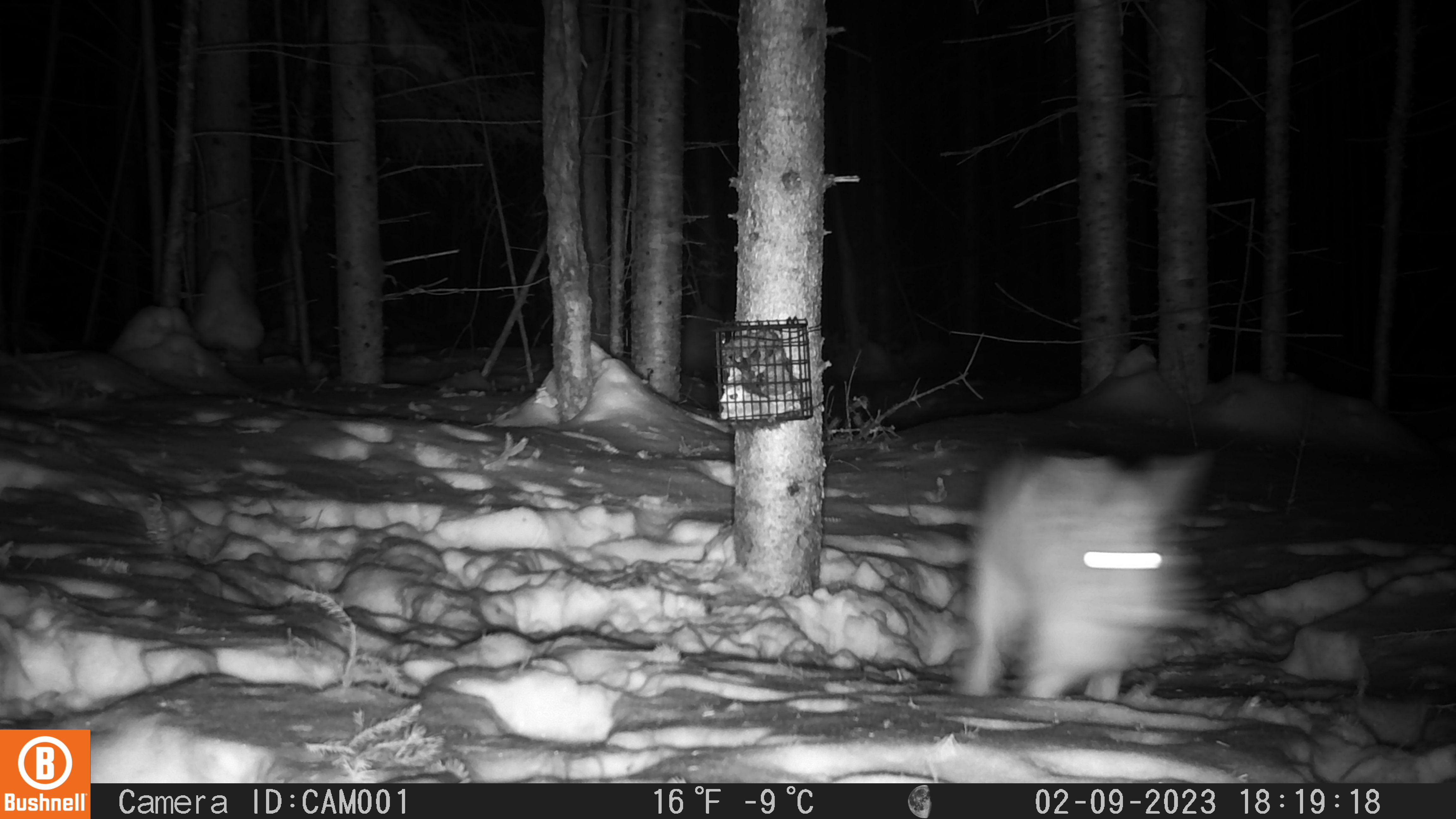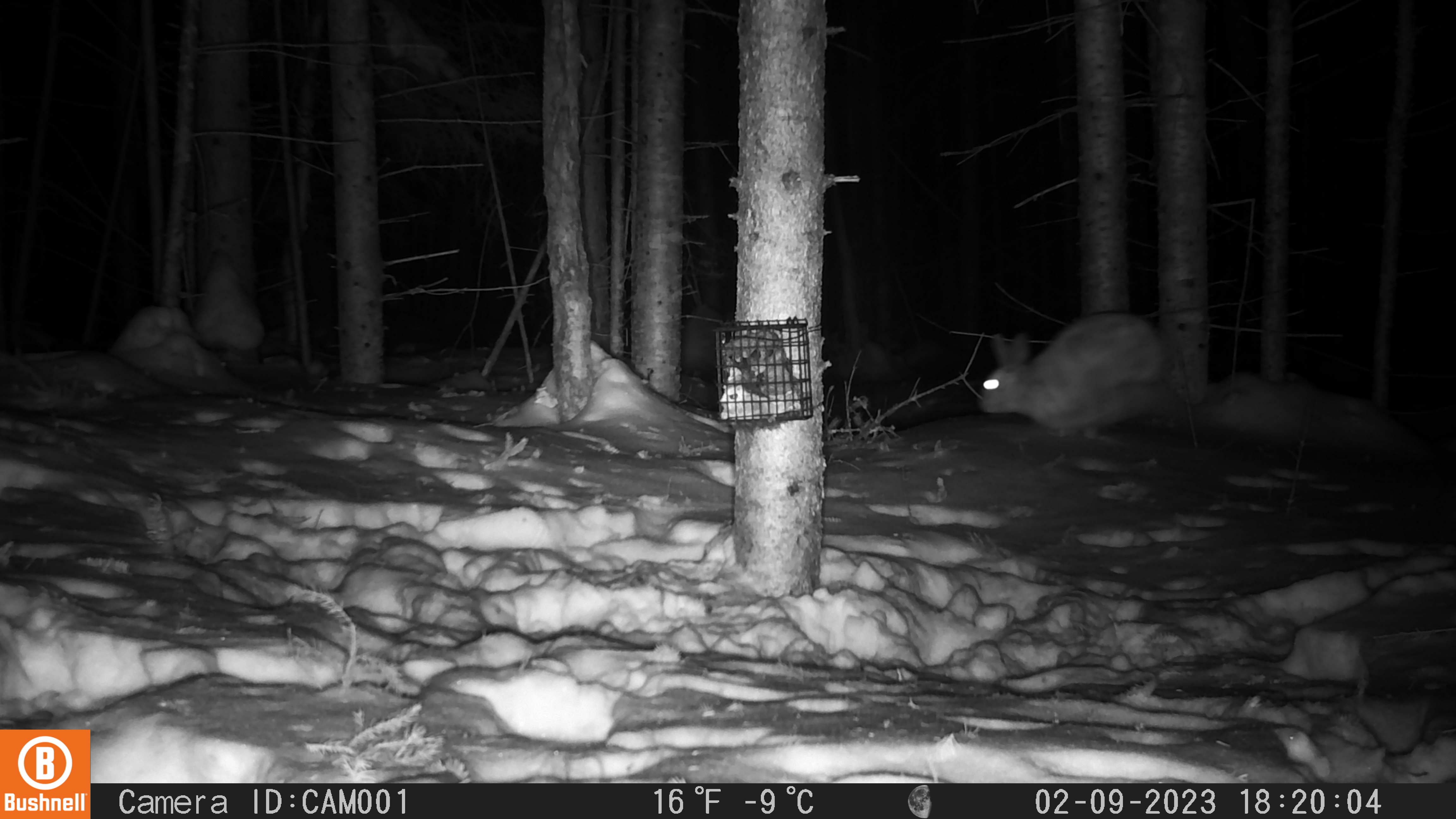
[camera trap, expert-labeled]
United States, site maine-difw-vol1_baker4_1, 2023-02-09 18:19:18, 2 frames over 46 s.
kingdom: Animalia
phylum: Chordata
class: Mammalia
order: Lagomorpha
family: Leporidae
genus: Lepus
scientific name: Lepus americanus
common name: snowshoe hare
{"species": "snowshoe hare (Lepus americanus)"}